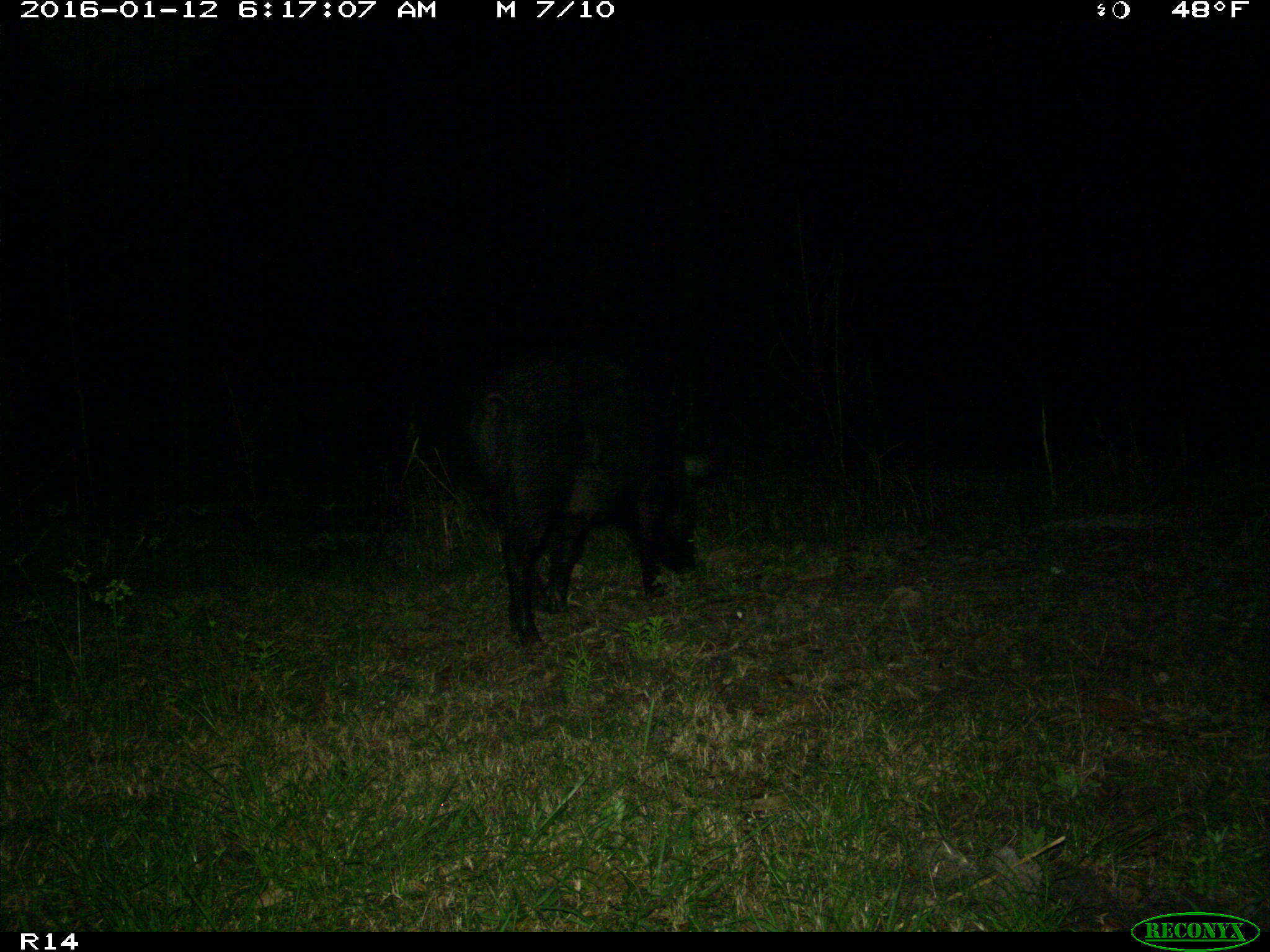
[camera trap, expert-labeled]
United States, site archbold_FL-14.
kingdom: Animalia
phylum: Chordata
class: Mammalia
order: Artiodactyla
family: Suidae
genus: Sus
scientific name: Sus scrofa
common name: wild boar